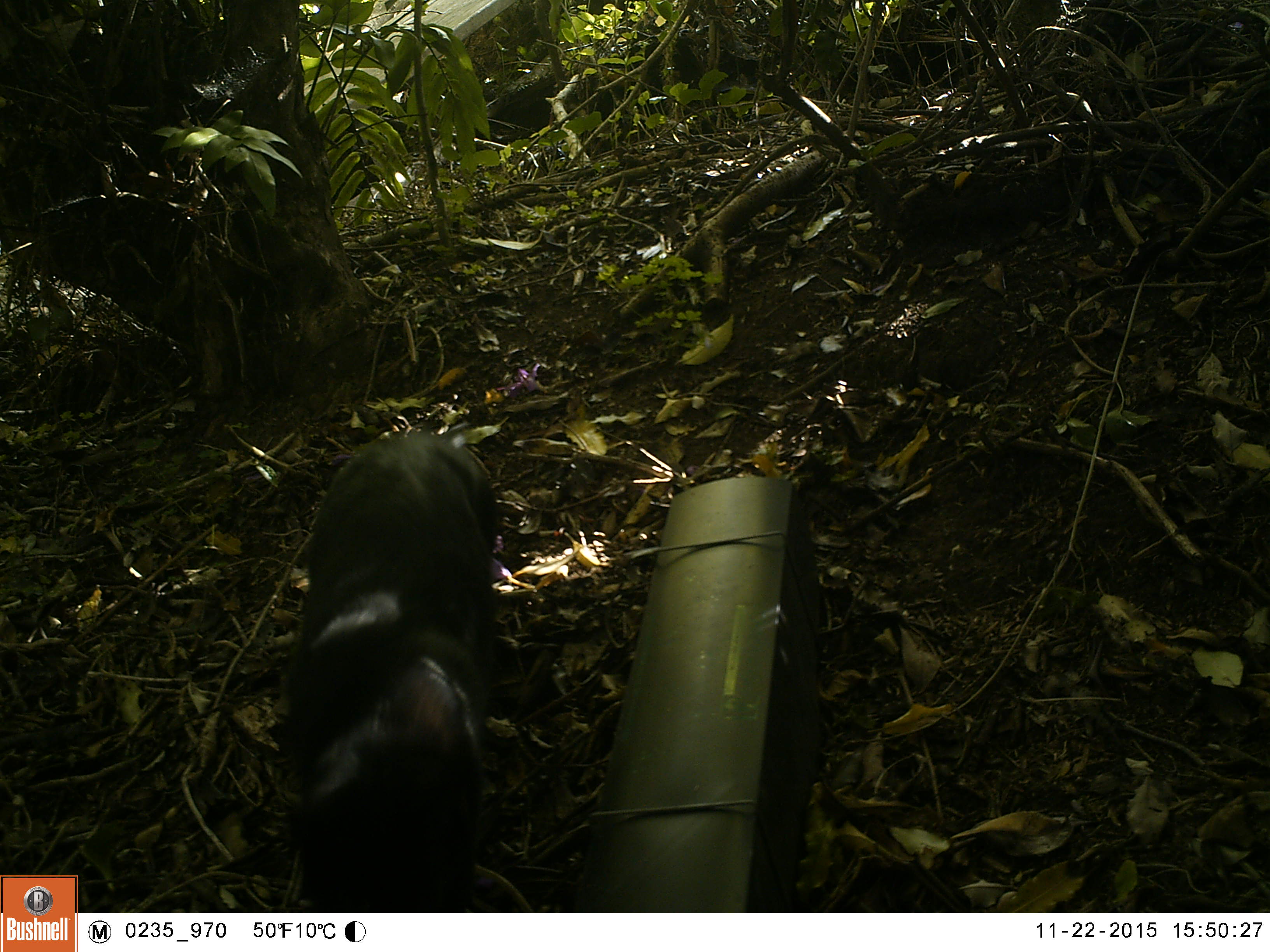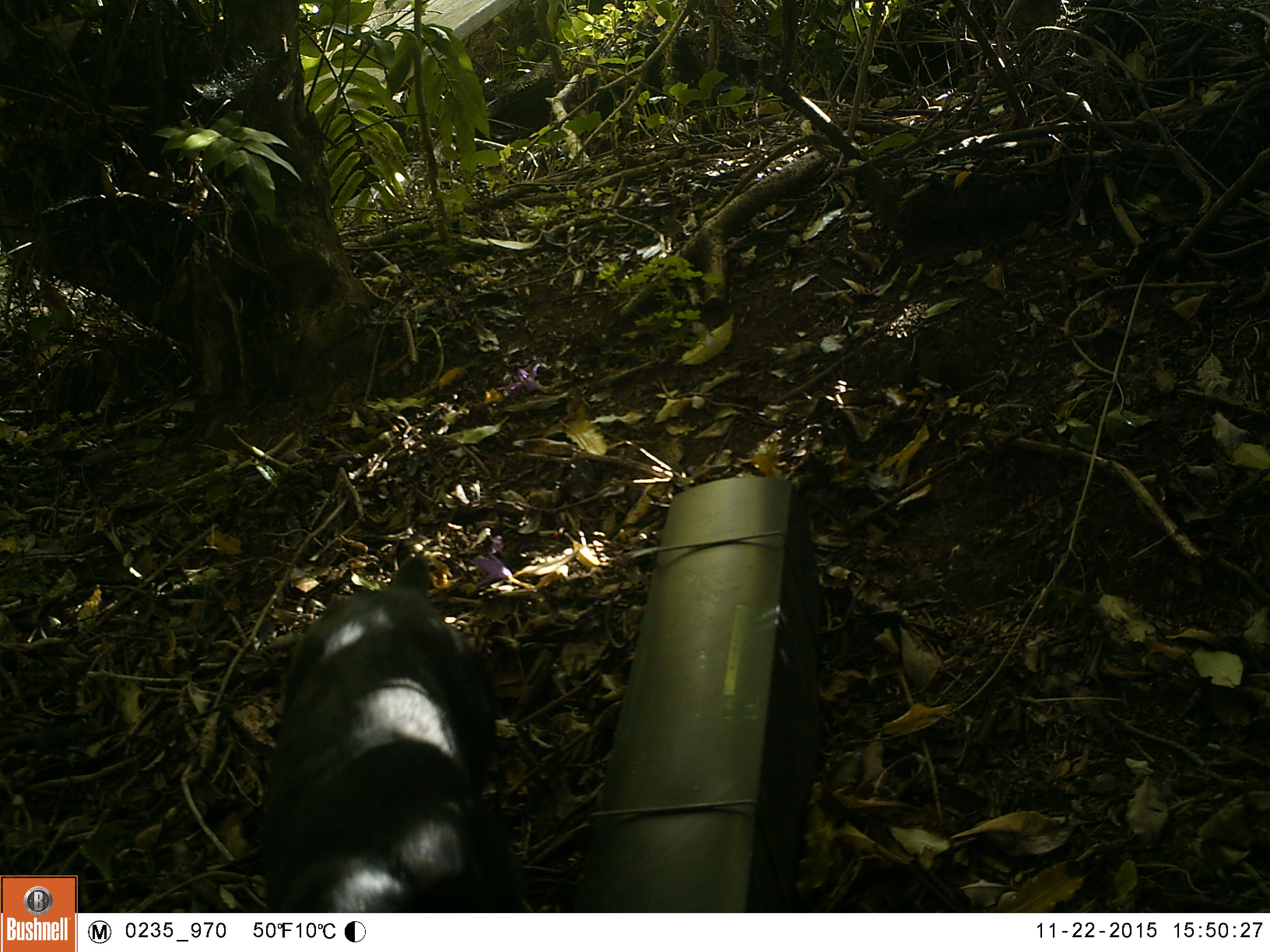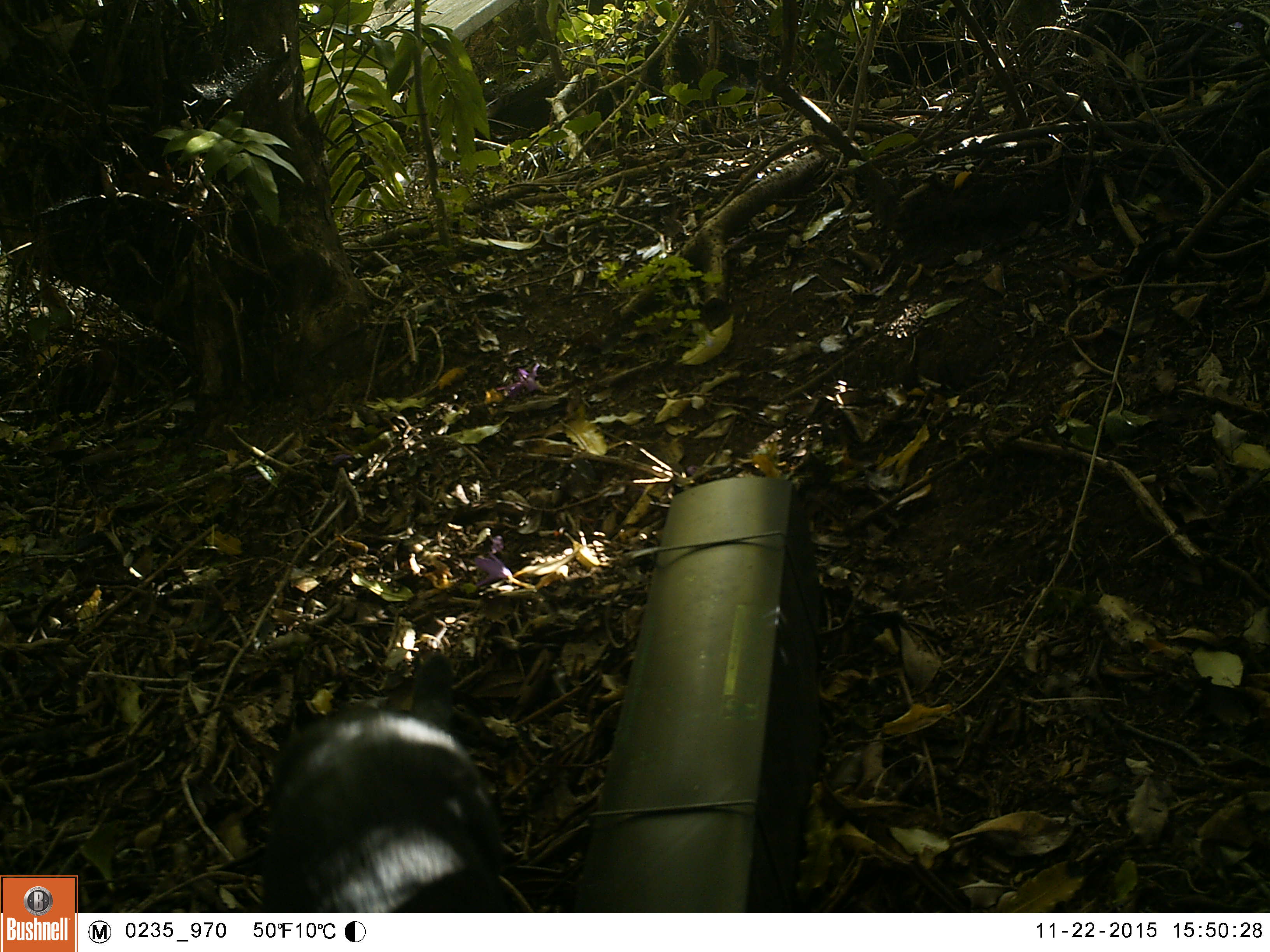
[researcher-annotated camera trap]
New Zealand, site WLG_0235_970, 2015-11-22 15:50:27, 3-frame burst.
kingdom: Animalia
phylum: Chordata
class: Mammalia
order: Carnivora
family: Felidae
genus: Felis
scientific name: Felis catus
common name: domestic cat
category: cat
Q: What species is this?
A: Cat (domestic cat) (Felis catus).